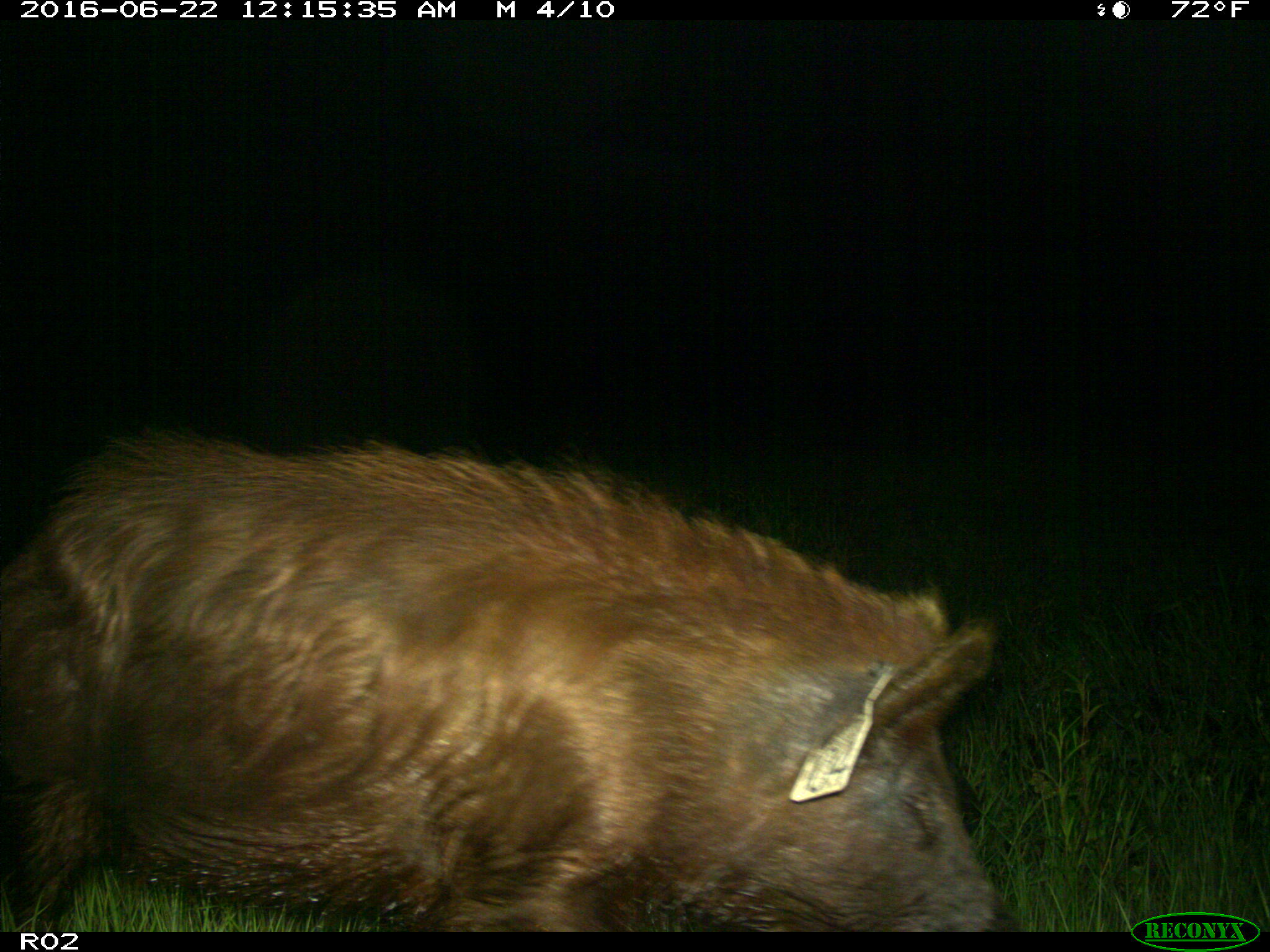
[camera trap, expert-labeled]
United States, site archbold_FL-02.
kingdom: Animalia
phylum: Chordata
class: Mammalia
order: Artiodactyla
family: Suidae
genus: Sus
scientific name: Sus scrofa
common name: wild boar